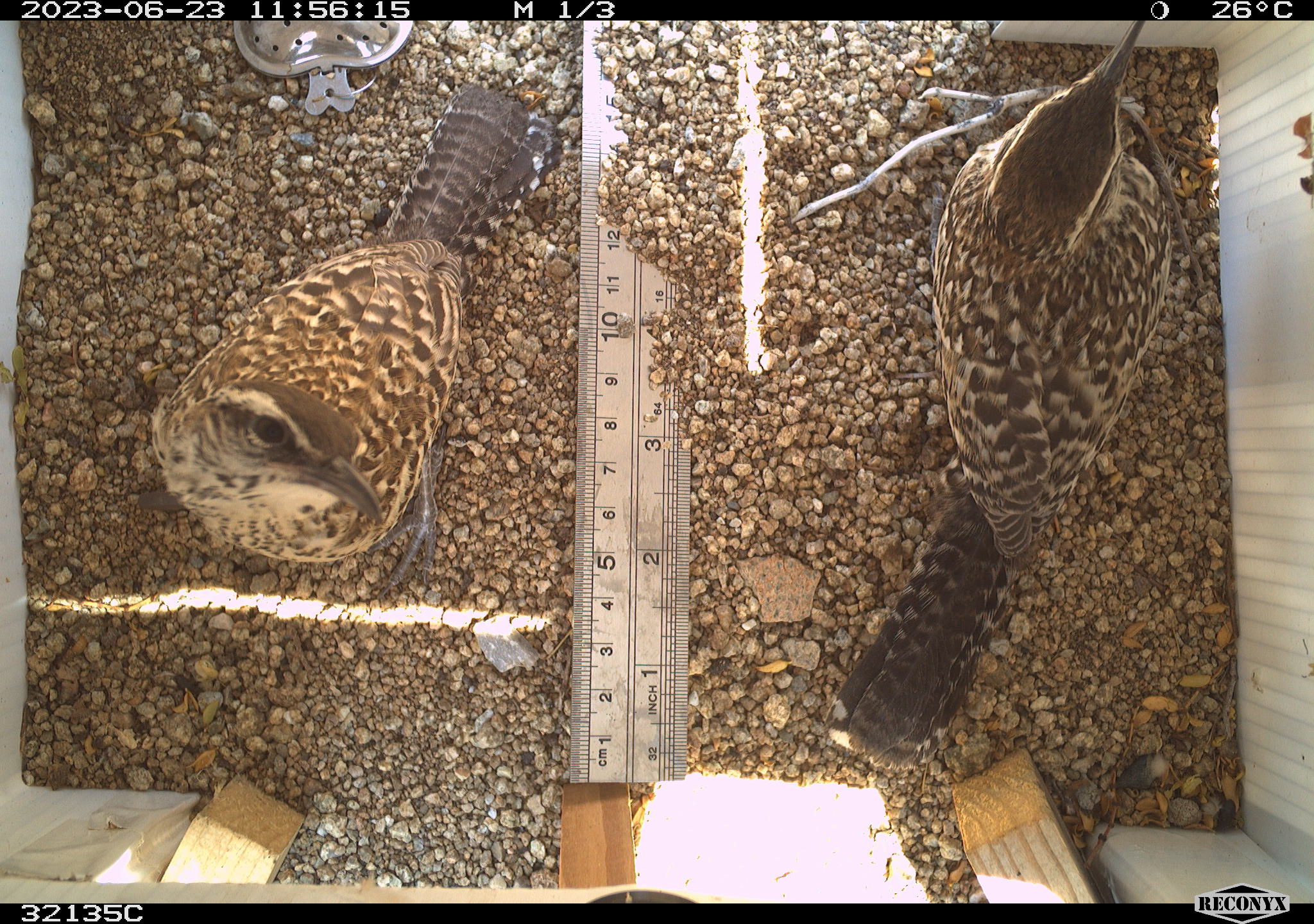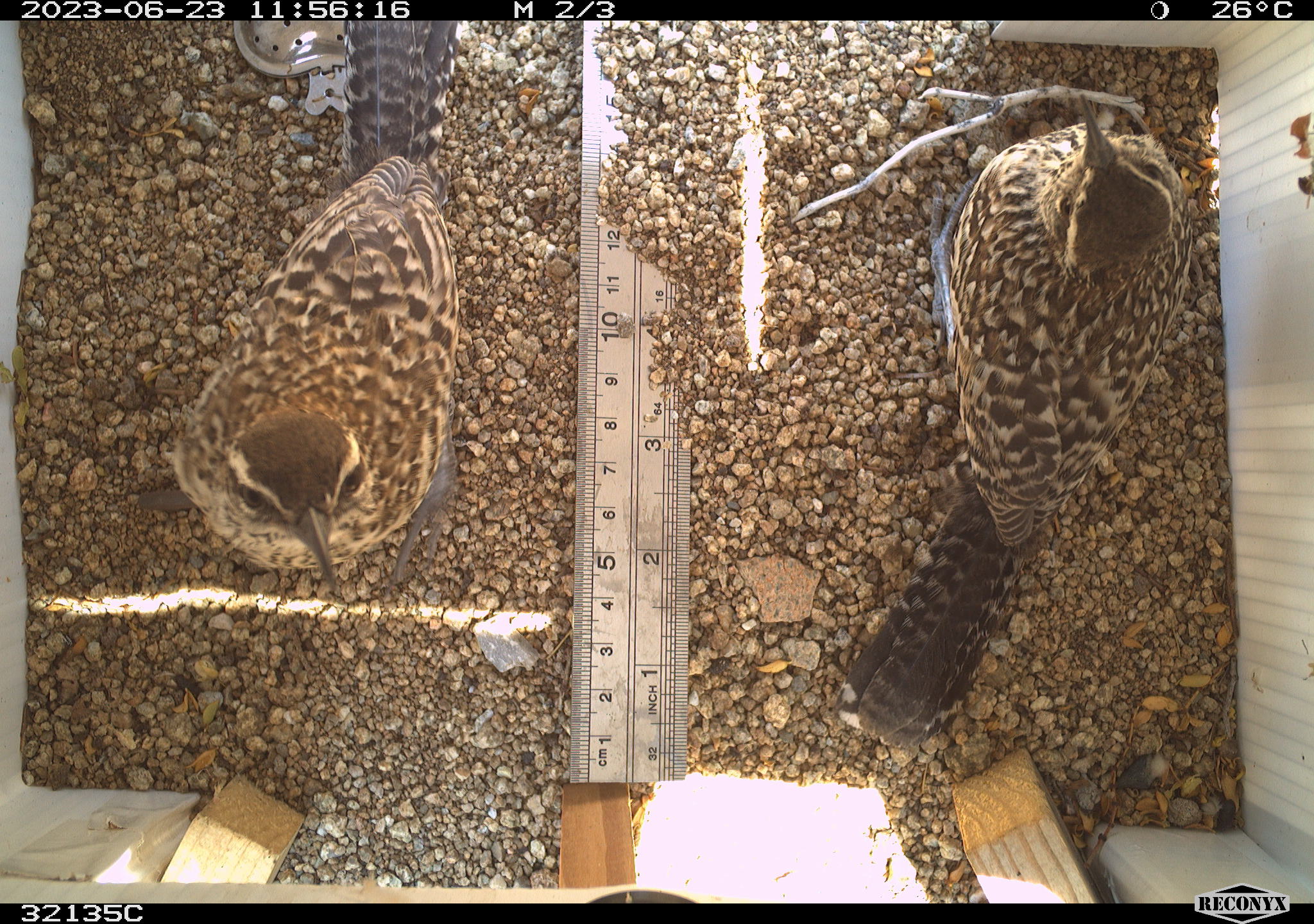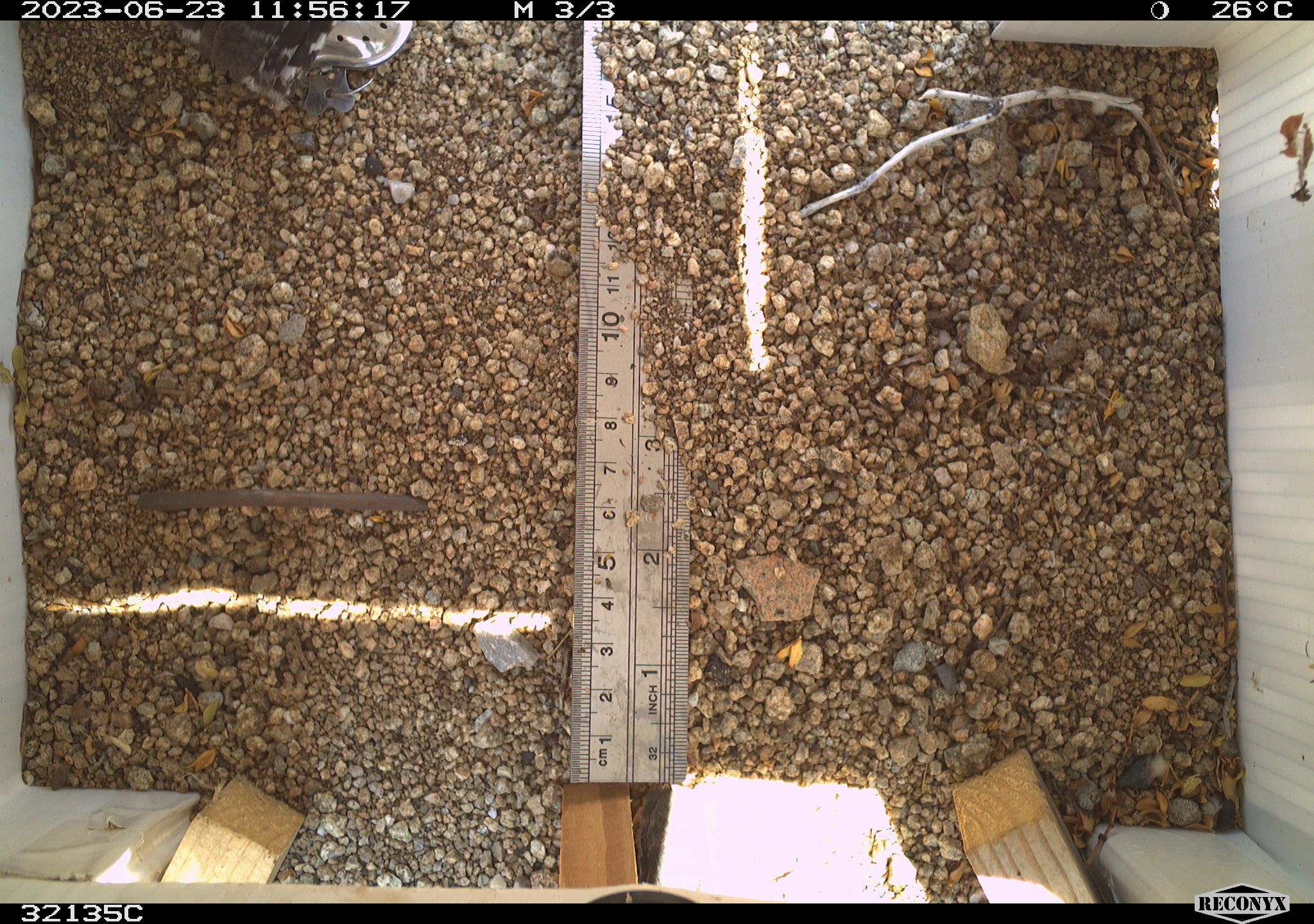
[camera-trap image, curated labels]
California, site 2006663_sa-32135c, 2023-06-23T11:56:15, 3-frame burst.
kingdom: Animalia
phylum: Chordata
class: Aves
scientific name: Aves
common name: bird